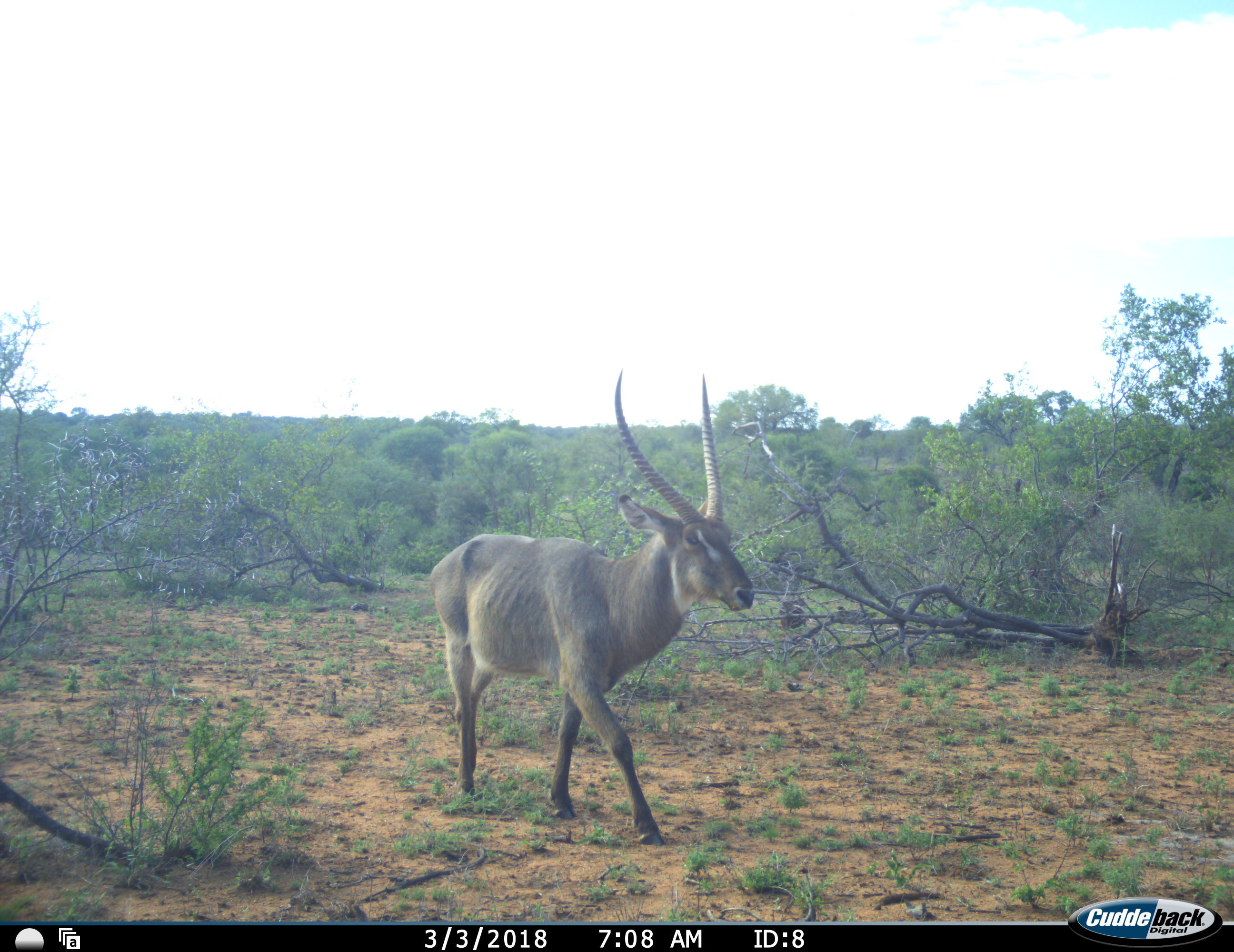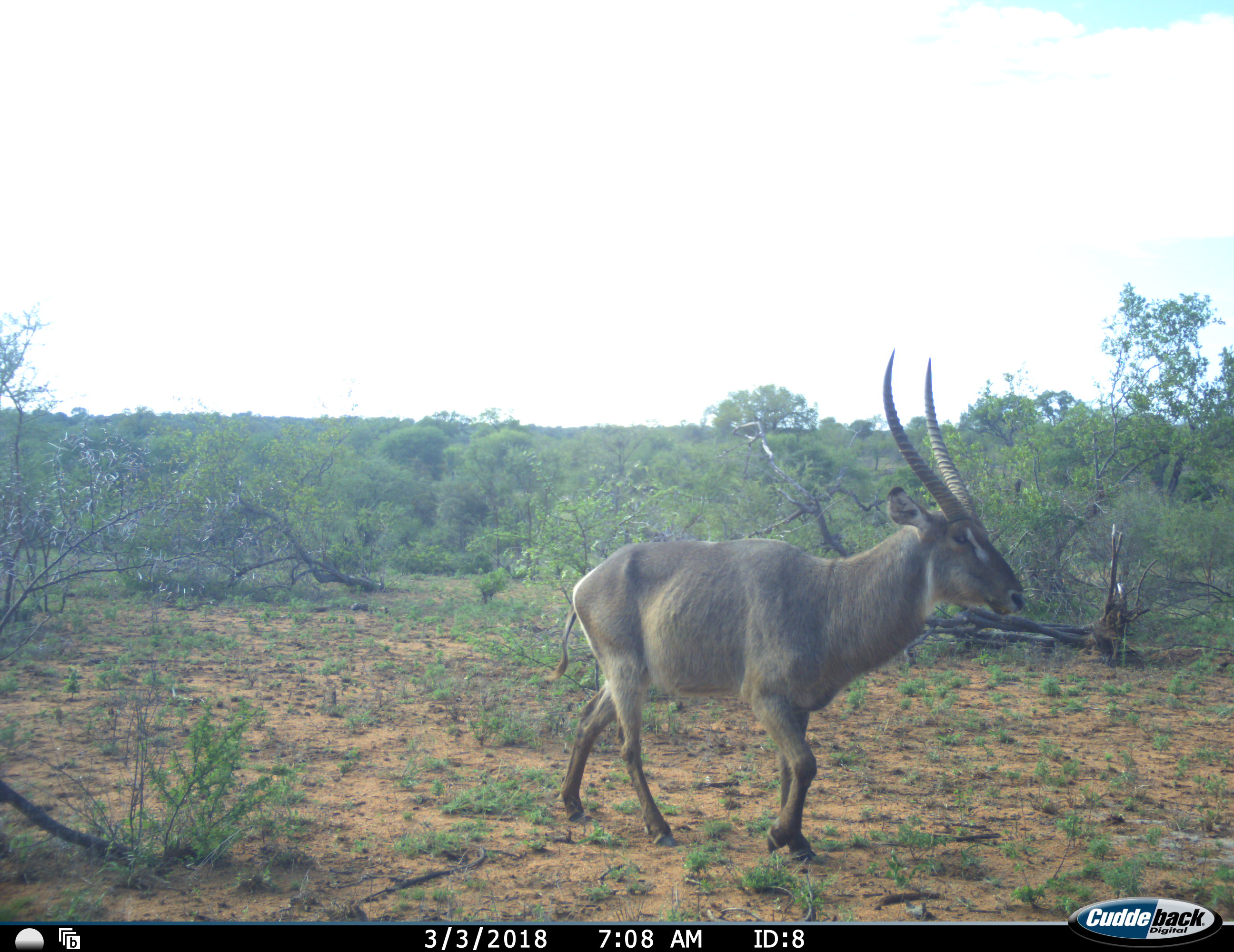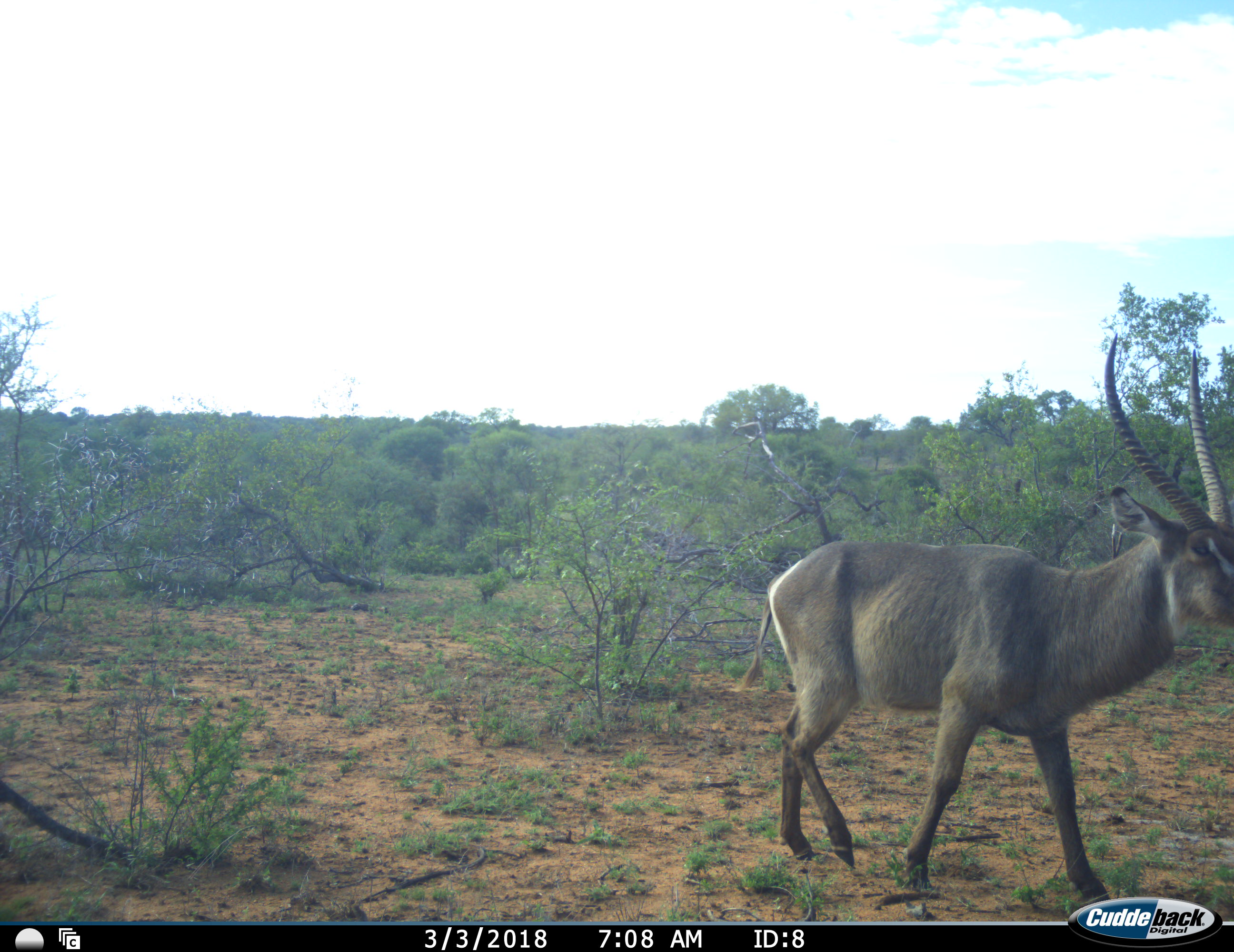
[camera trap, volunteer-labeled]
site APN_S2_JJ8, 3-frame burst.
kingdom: Animalia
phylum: Chordata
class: Mammalia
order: Artiodactyla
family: Bovidae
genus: Kobus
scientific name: Kobus ellipsiprymnus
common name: waterbuck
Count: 1.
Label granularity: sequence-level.